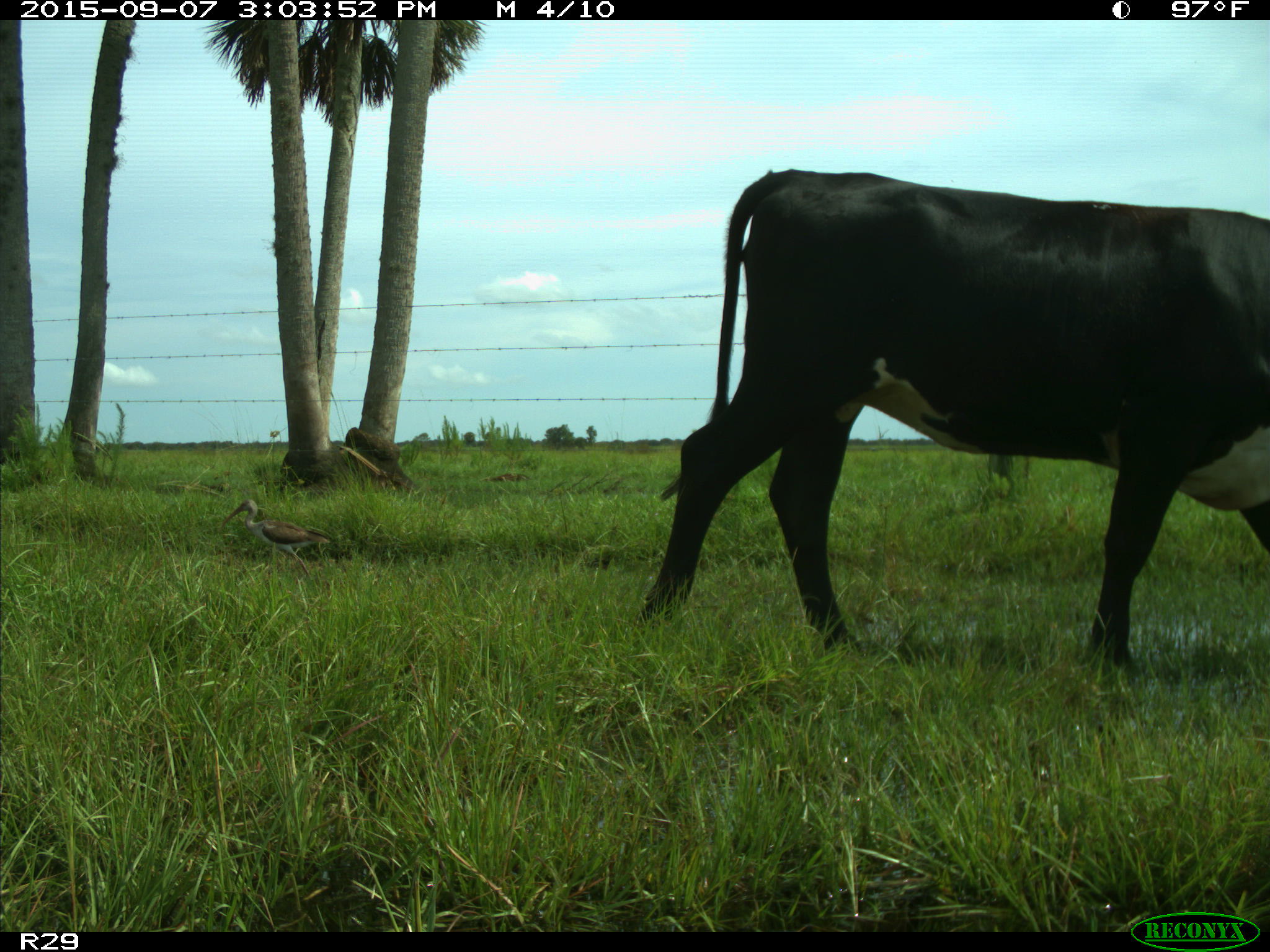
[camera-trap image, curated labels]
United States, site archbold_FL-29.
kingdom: Animalia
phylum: Chordata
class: Mammalia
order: Artiodactyla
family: Bovidae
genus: Bos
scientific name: Bos taurus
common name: domestic cow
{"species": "Bos taurus (domestic cow)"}